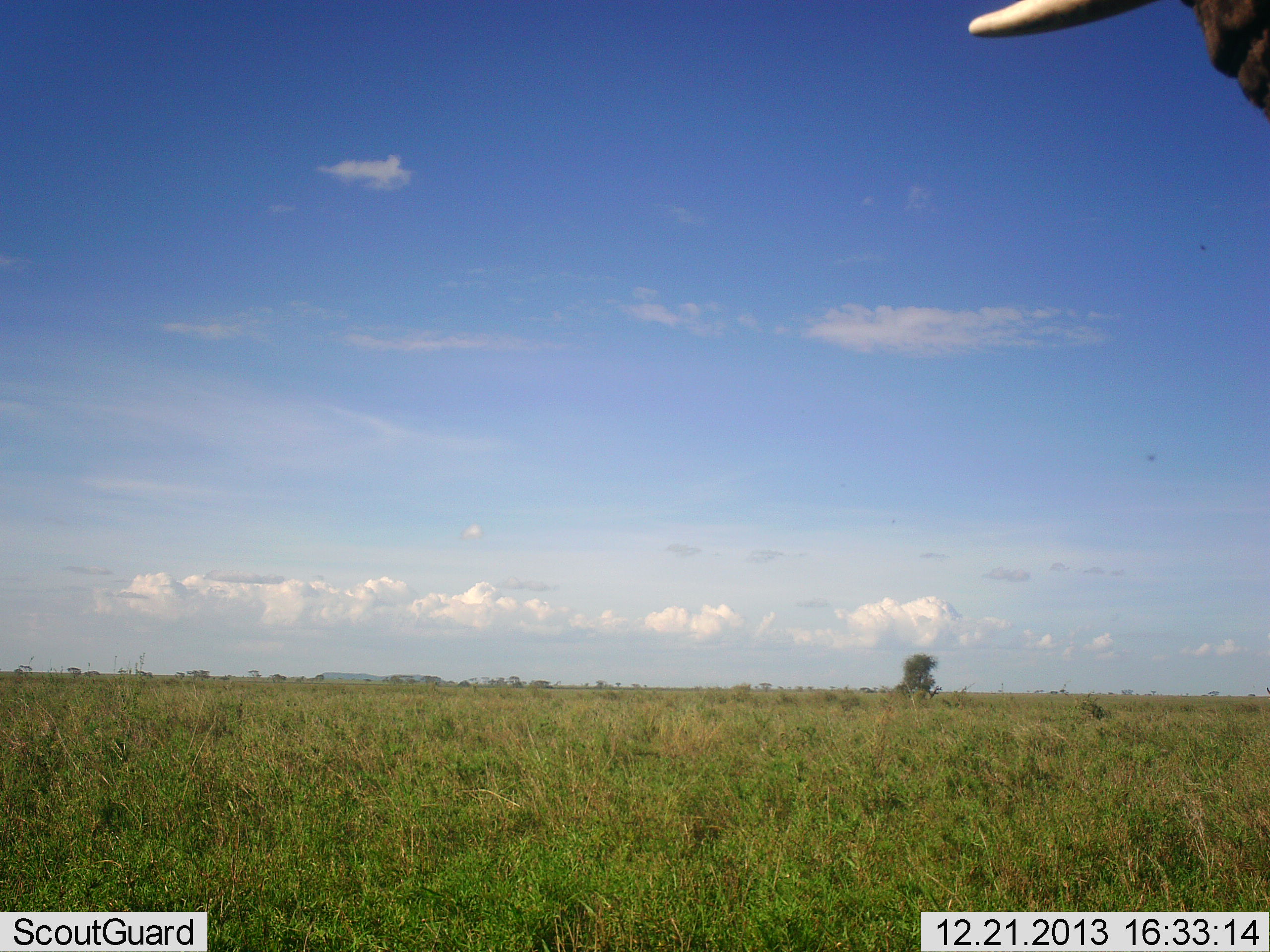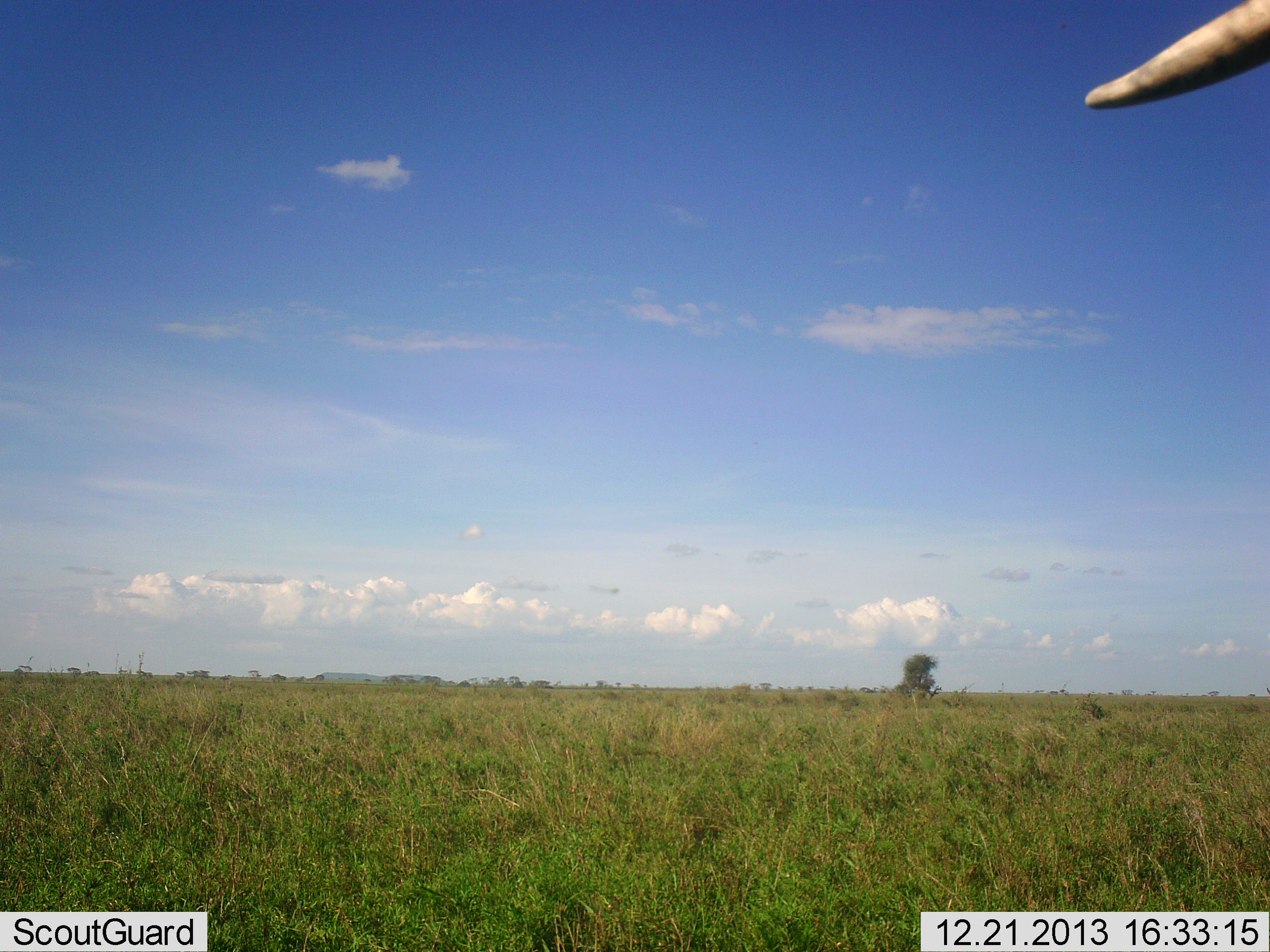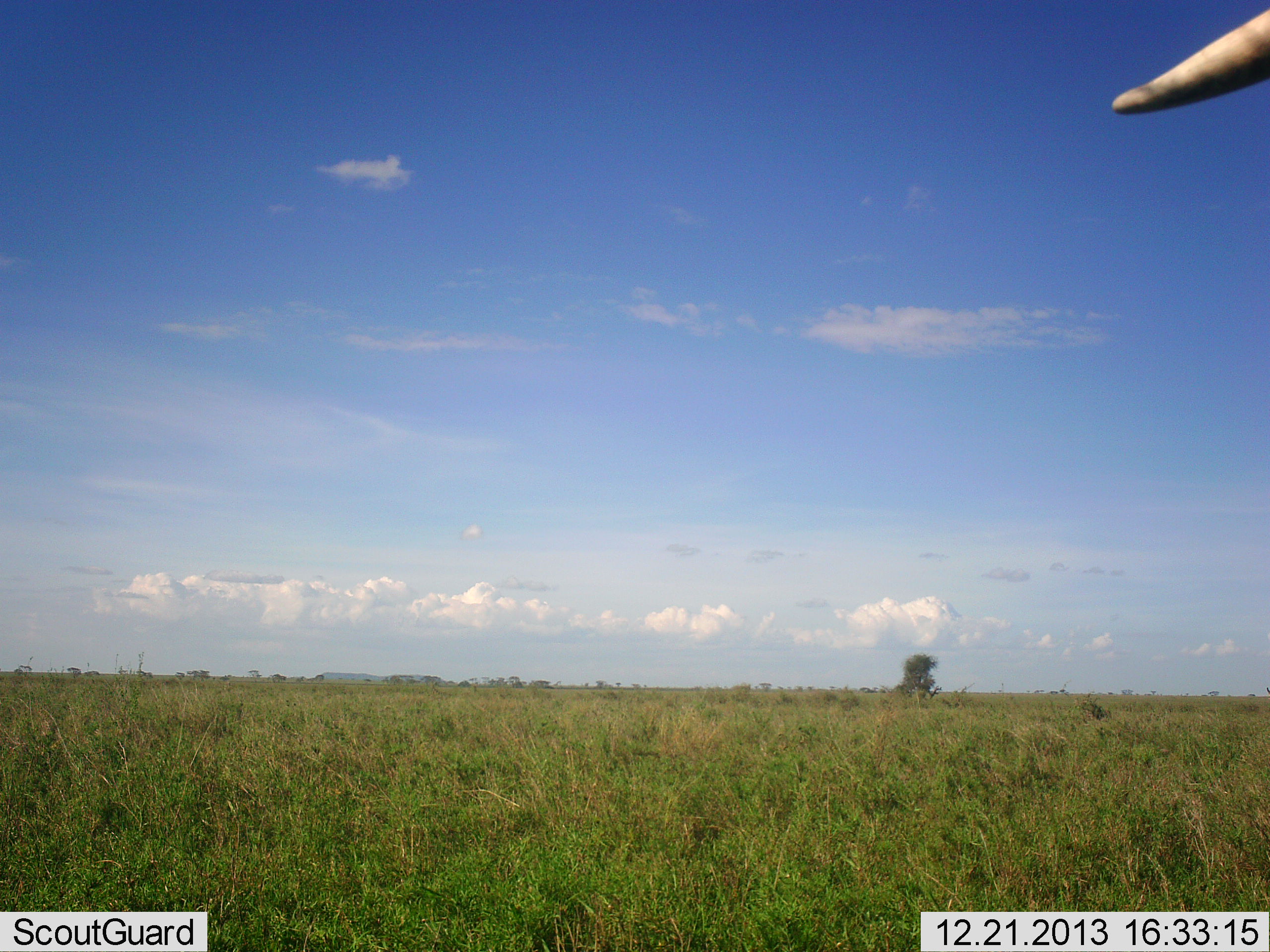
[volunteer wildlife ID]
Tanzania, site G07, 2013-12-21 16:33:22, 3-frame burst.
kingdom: Animalia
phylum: Chordata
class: Mammalia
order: Proboscidea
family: Elephantidae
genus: Loxodonta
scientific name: Loxodonta africana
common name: african bush elephant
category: elephant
Elephant (african bush elephant) (Loxodonta africana), count 1. Behavior (volunteer vote fractions): standing 86%, resting 0%, moving 14%, interacting 0%. Young present (vote fraction): 0%. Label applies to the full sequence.